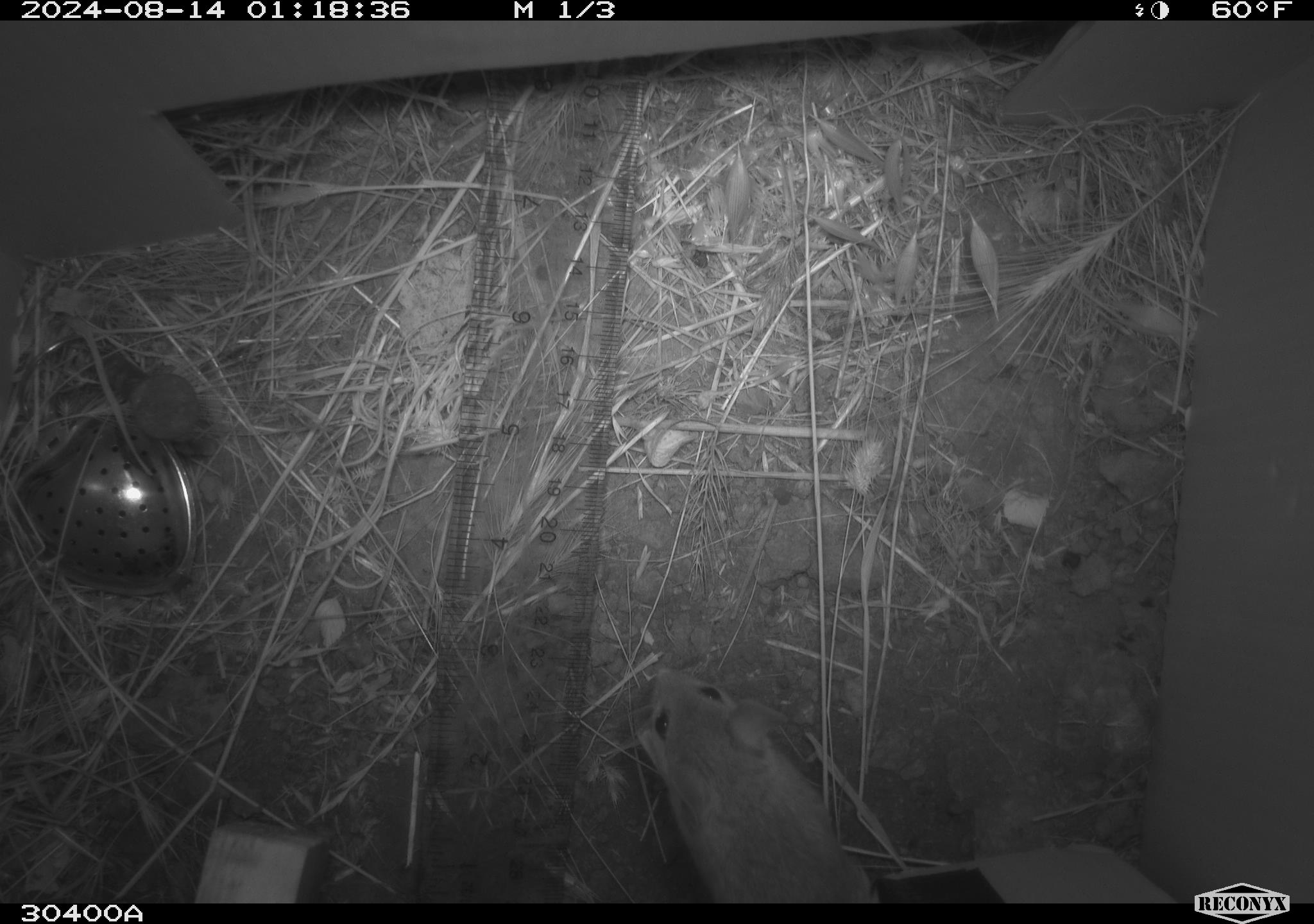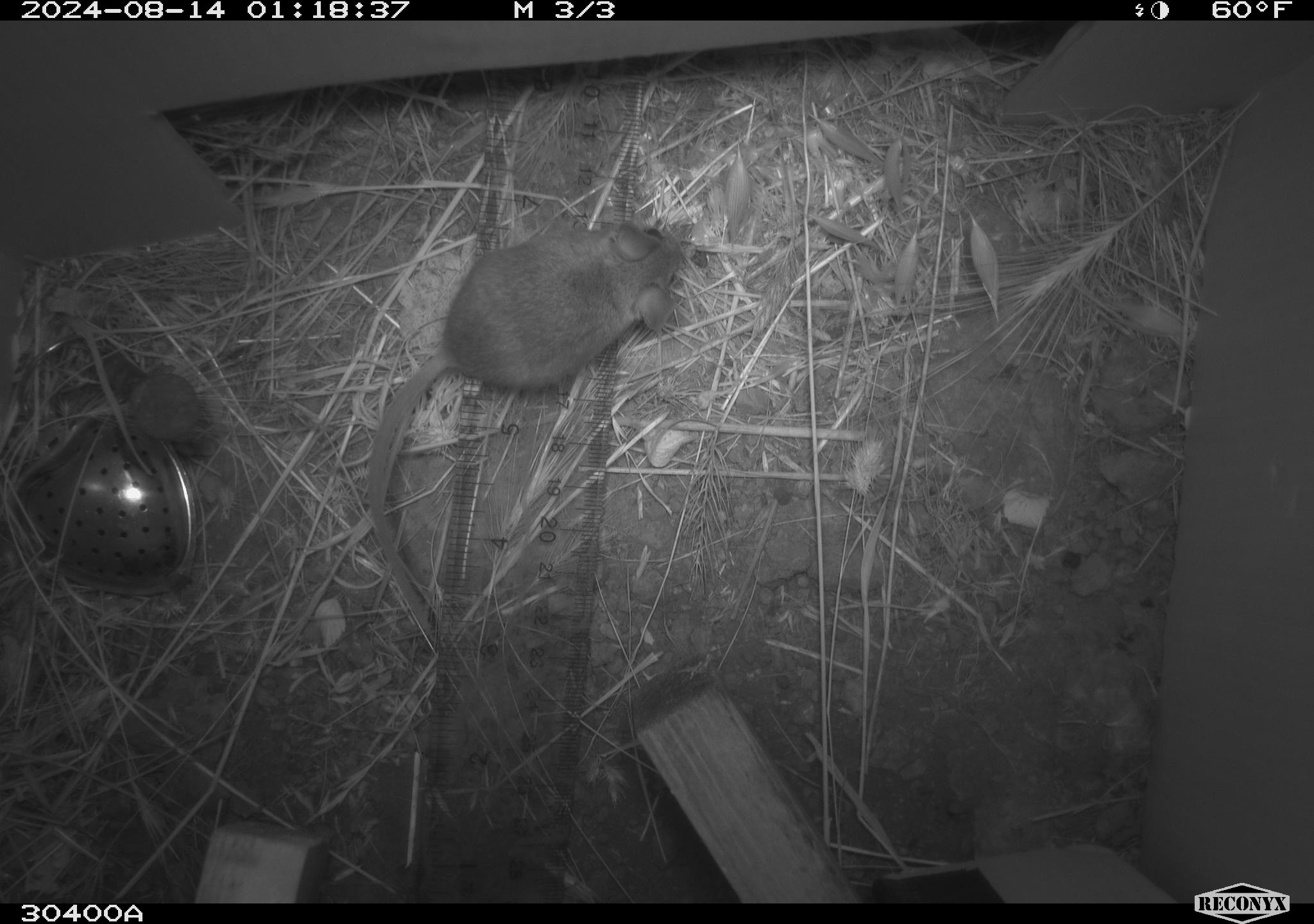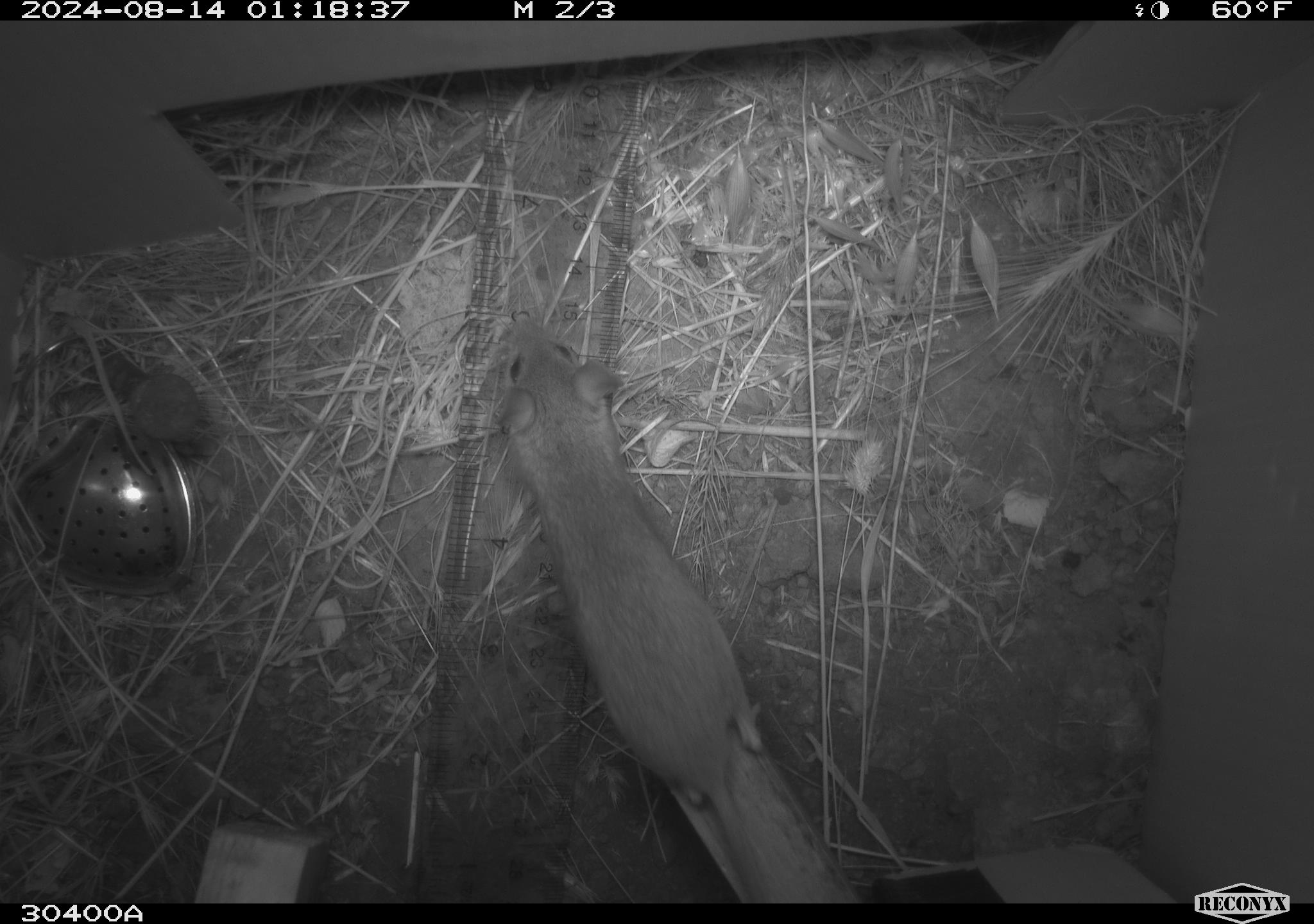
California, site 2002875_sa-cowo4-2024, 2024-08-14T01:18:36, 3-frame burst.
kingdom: Animalia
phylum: Chordata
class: Mammalia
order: Rodentia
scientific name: Rodentia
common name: rodent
Rodent (Rodentia).